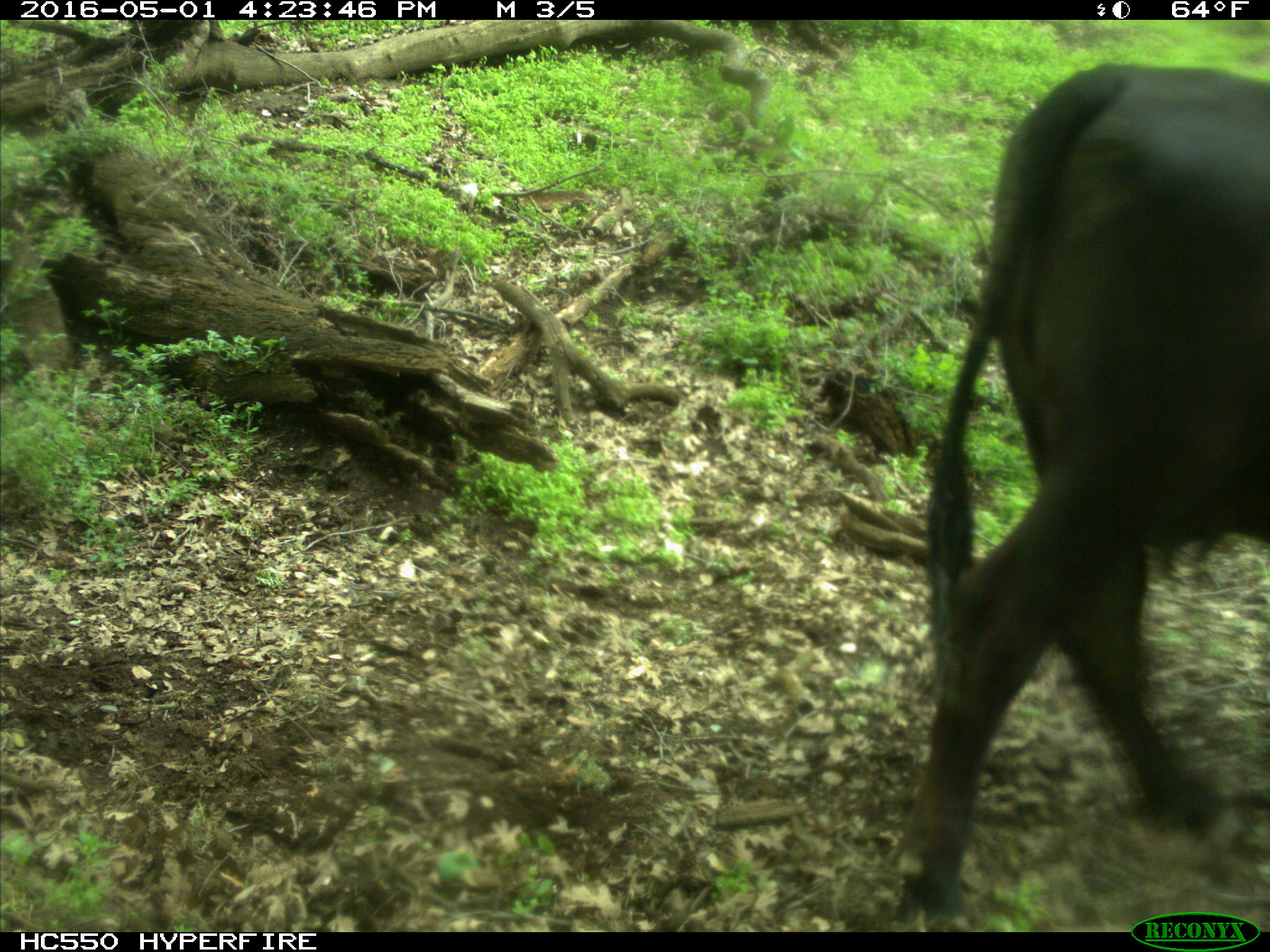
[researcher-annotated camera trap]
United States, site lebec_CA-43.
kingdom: Animalia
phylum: Chordata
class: Mammalia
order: Artiodactyla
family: Bovidae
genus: Bos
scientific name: Bos taurus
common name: domestic cow